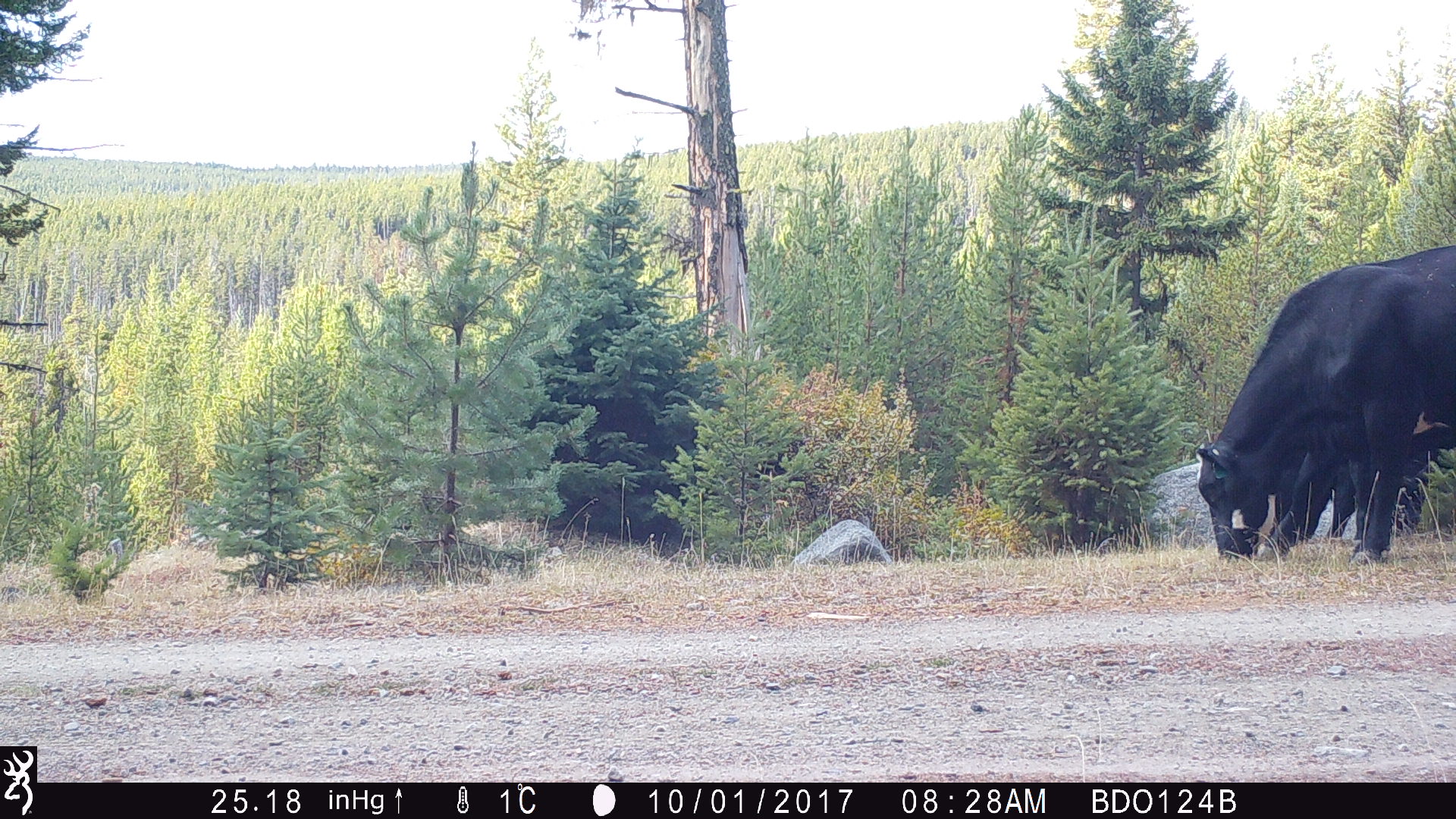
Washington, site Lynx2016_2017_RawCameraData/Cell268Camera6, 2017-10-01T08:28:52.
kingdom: Animalia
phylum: Chordata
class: Mammalia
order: Artiodactyla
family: Bovidae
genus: Bos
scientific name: Bos taurus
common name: domestic cattle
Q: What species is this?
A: Domestic cattle (Bos taurus).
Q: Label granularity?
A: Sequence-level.